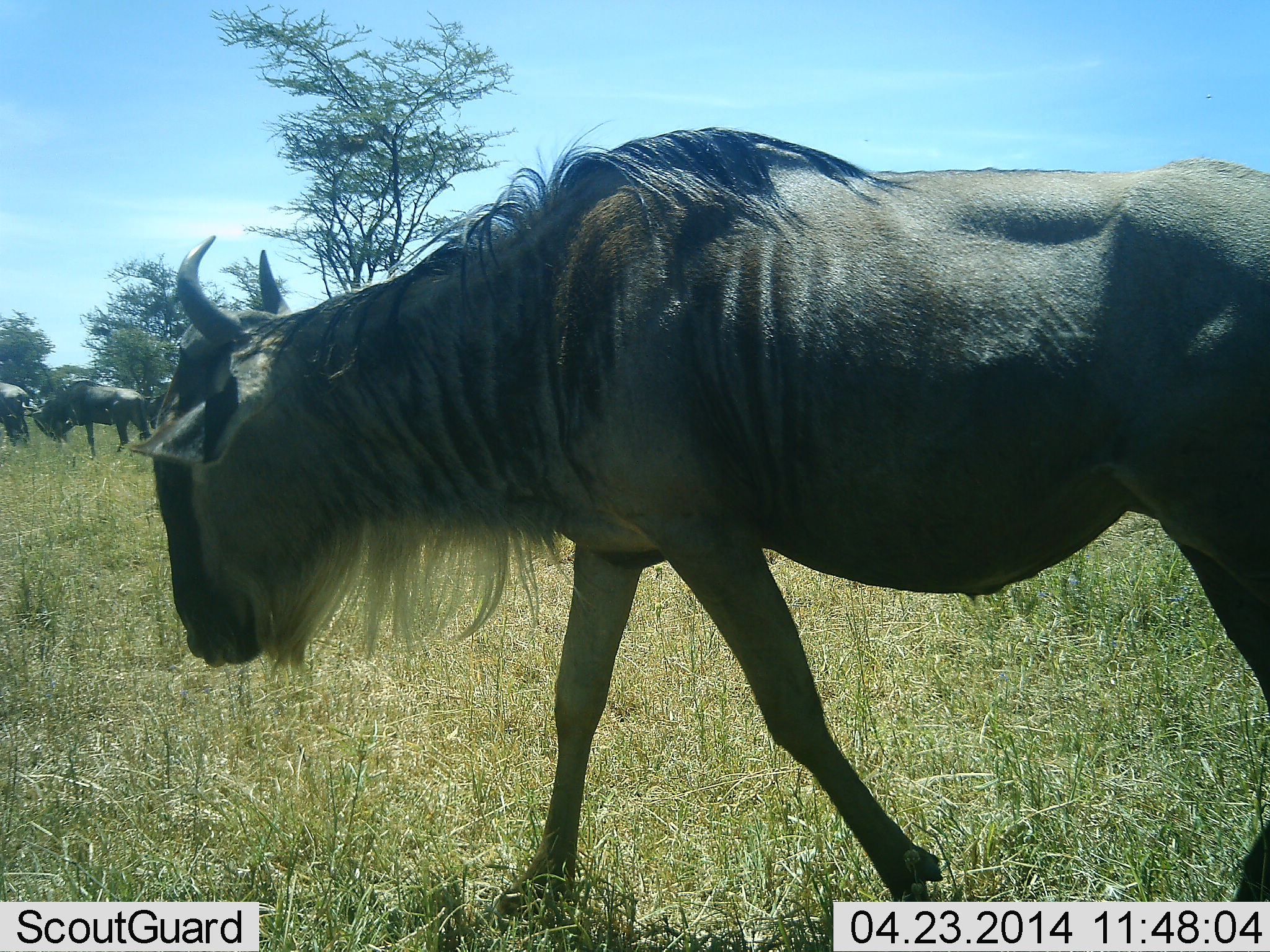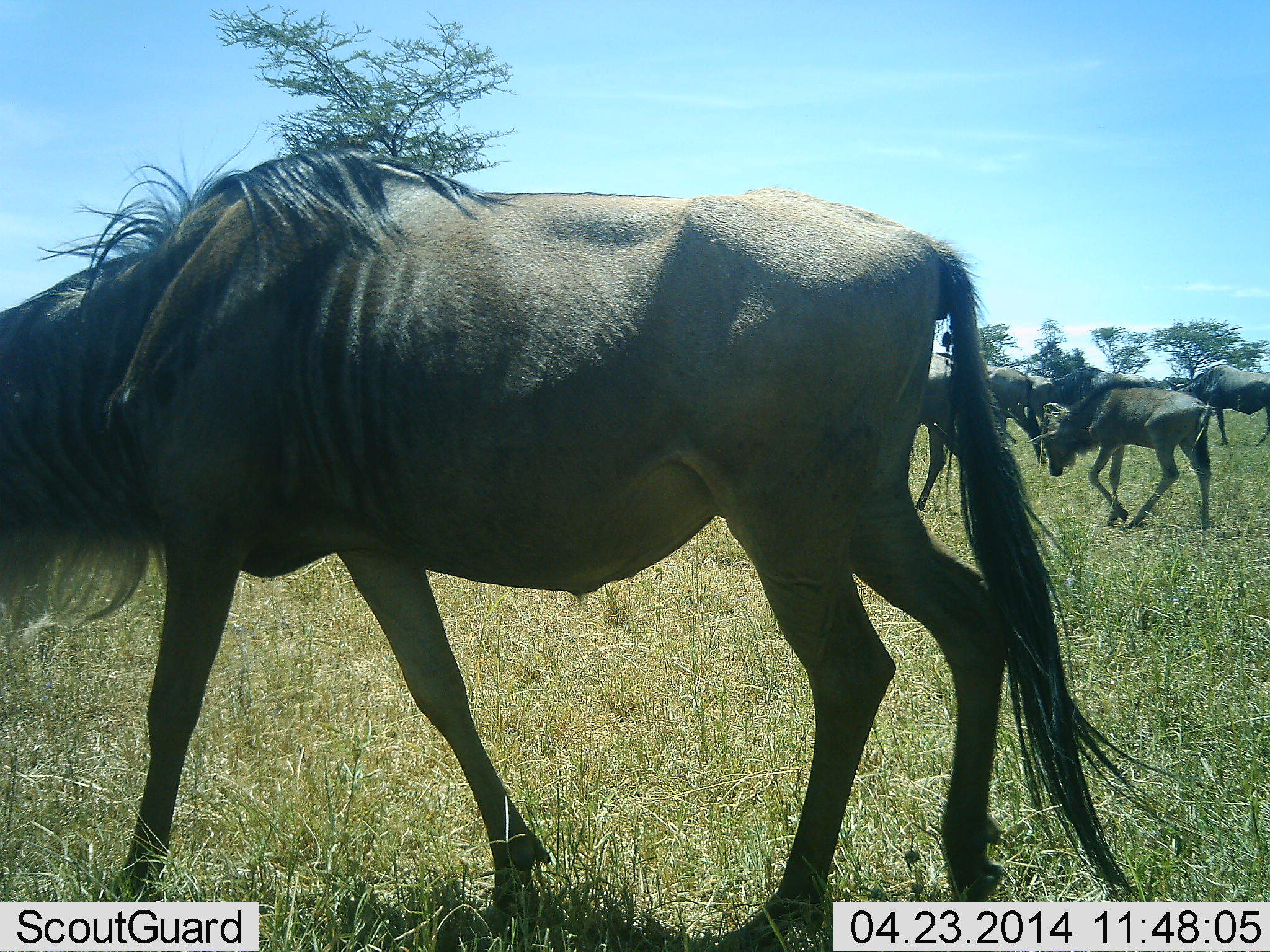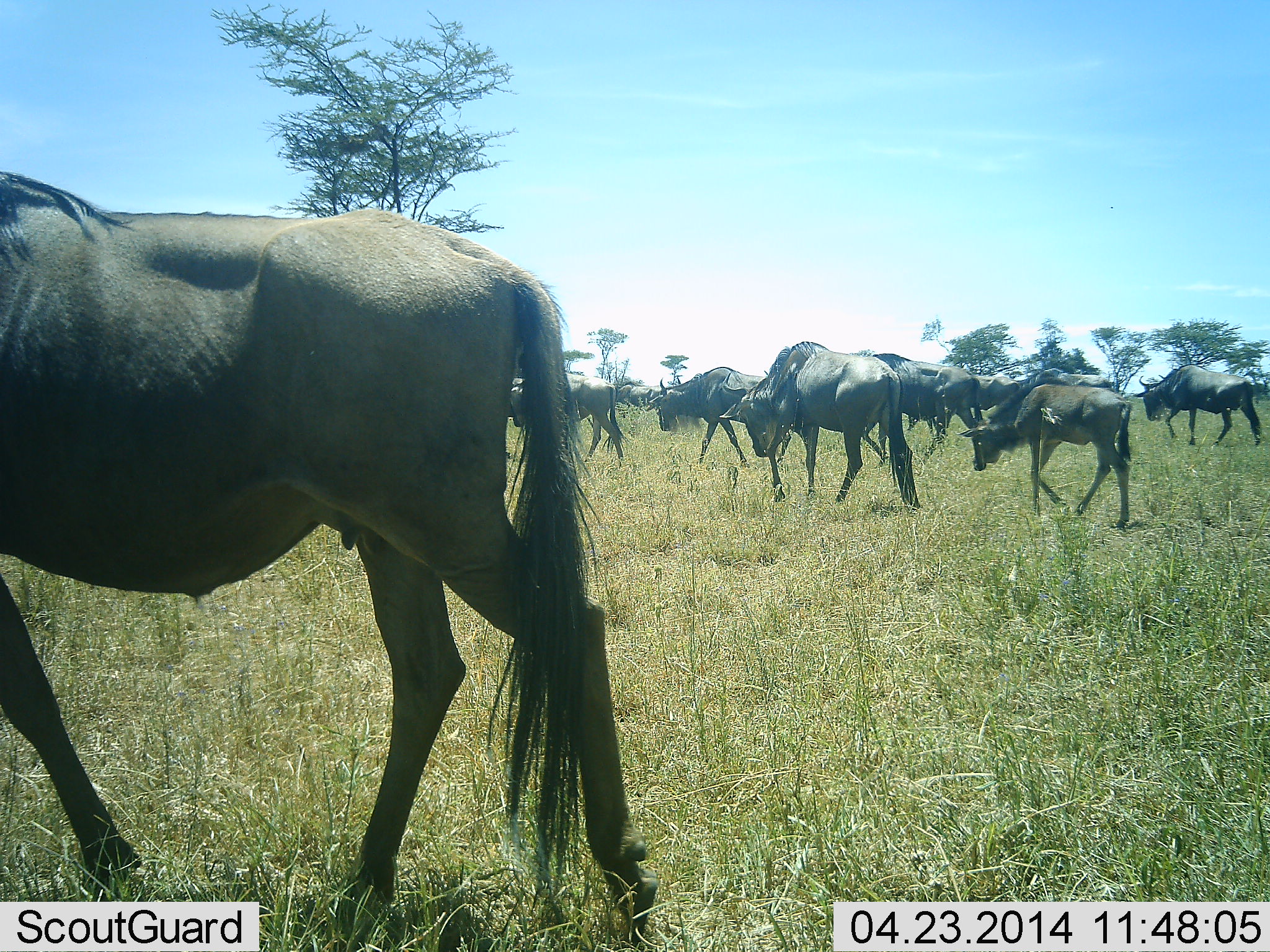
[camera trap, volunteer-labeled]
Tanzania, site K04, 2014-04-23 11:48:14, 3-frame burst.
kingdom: Animalia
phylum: Chordata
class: Mammalia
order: Artiodactyla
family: Bovidae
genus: Connochaetes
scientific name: Connochaetes taurinus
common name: blue wildebeest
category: wildebeest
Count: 11-50.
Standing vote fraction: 20%.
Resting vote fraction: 0%.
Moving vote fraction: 100%.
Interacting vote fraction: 0%.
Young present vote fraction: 50%.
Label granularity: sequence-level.